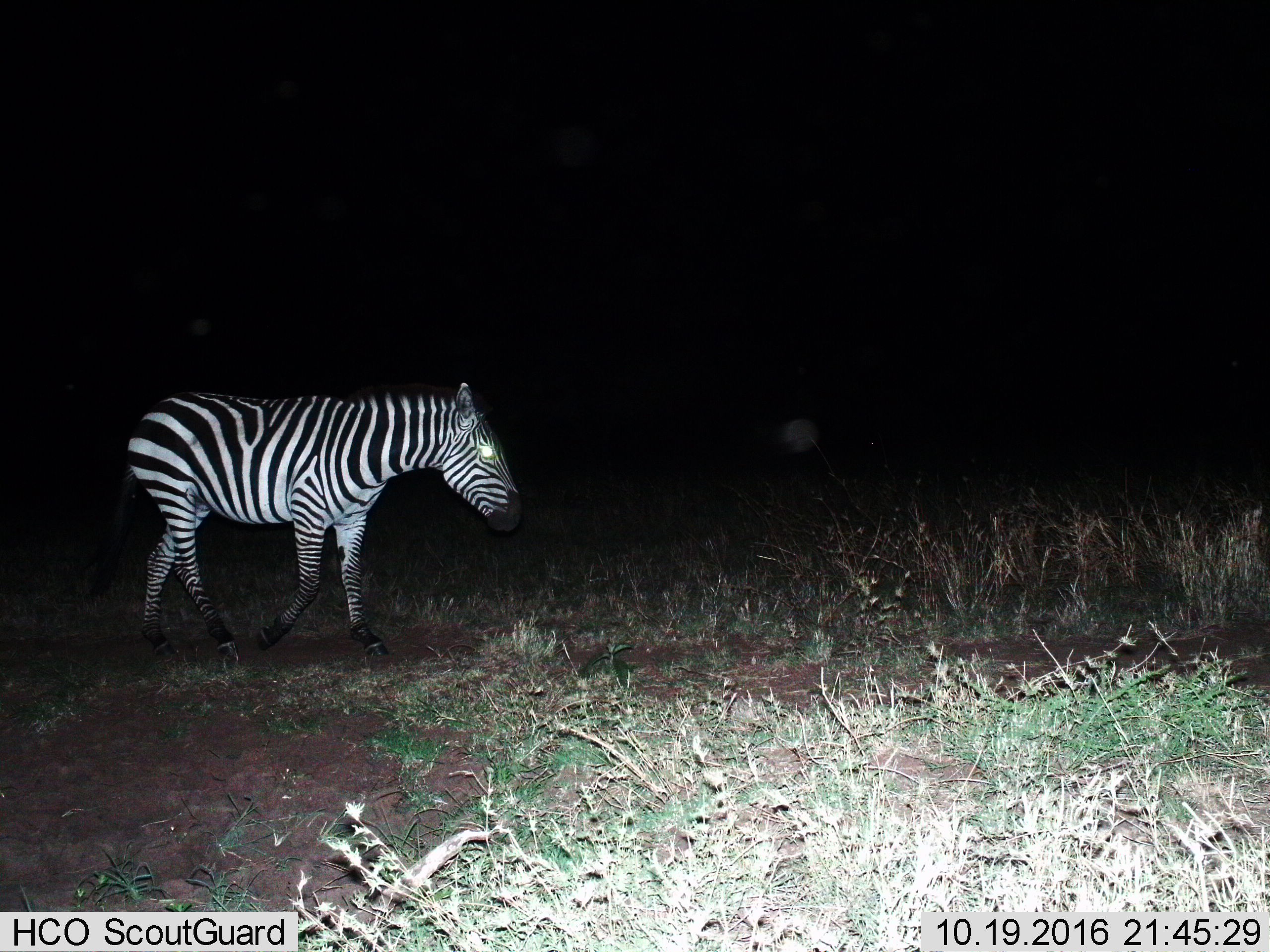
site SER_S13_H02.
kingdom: Animalia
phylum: Chordata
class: Mammalia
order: Perissodactyla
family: Equidae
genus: Equus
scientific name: Equus quagga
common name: plains zebra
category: zebraplains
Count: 1.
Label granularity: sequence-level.